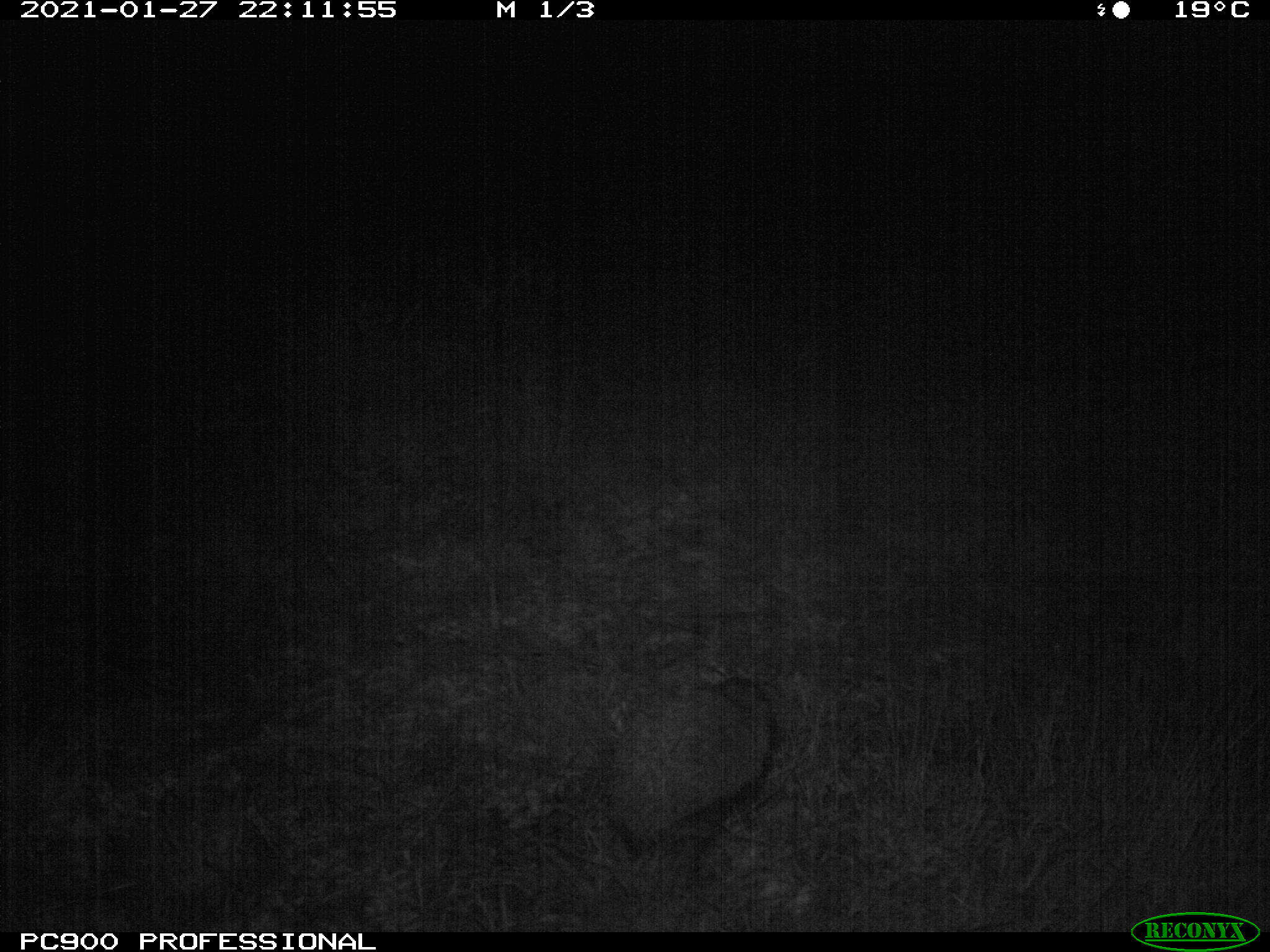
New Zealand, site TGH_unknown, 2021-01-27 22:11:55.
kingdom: Animalia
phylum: Chordata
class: Mammalia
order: Eulipotyphla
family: Erinaceidae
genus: Erinaceus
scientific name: Erinaceus europaeus europaeus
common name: european hedgehog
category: hedgehog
Hedgehog (european hedgehog) (Erinaceus europaeus europaeus).